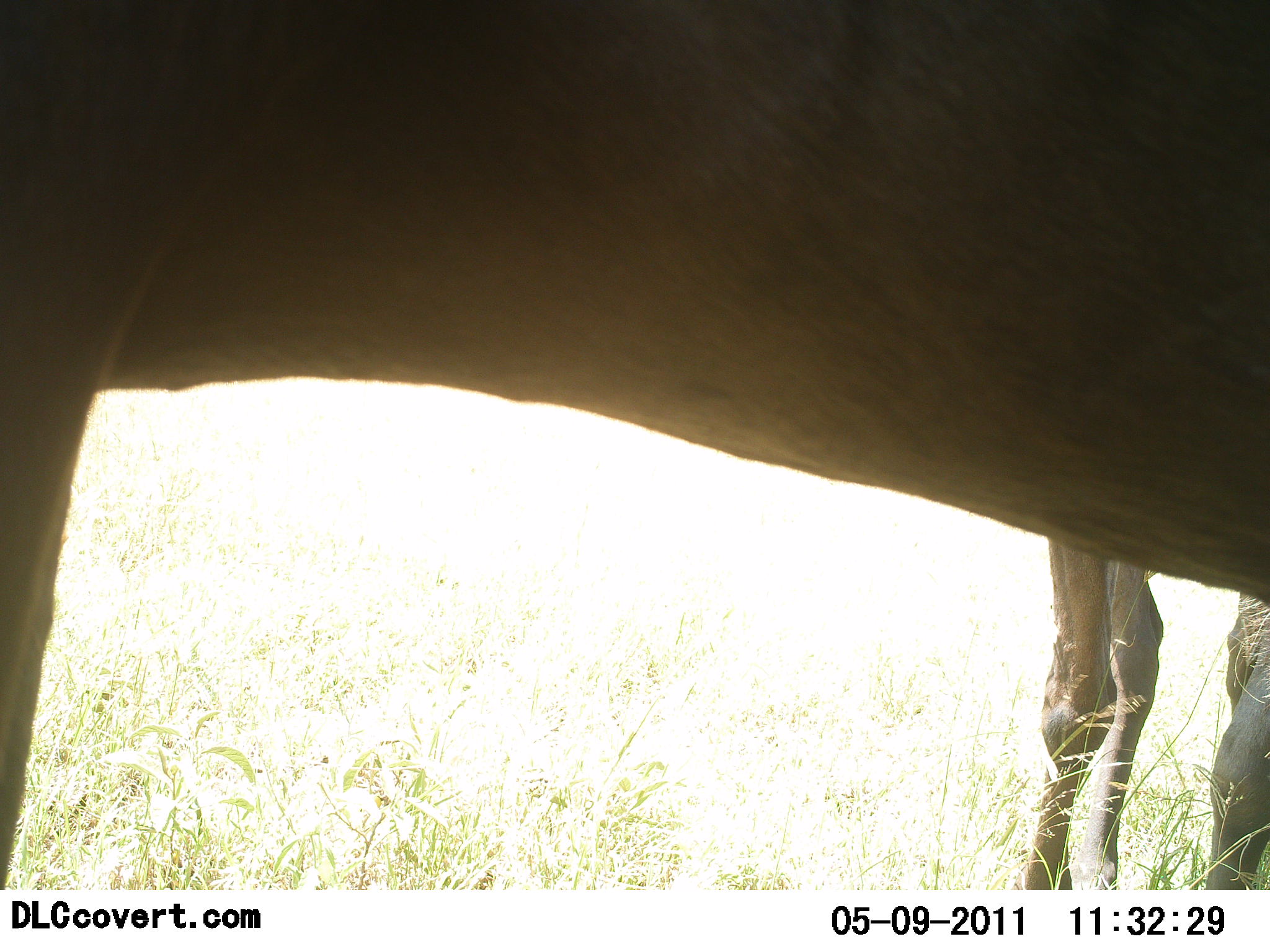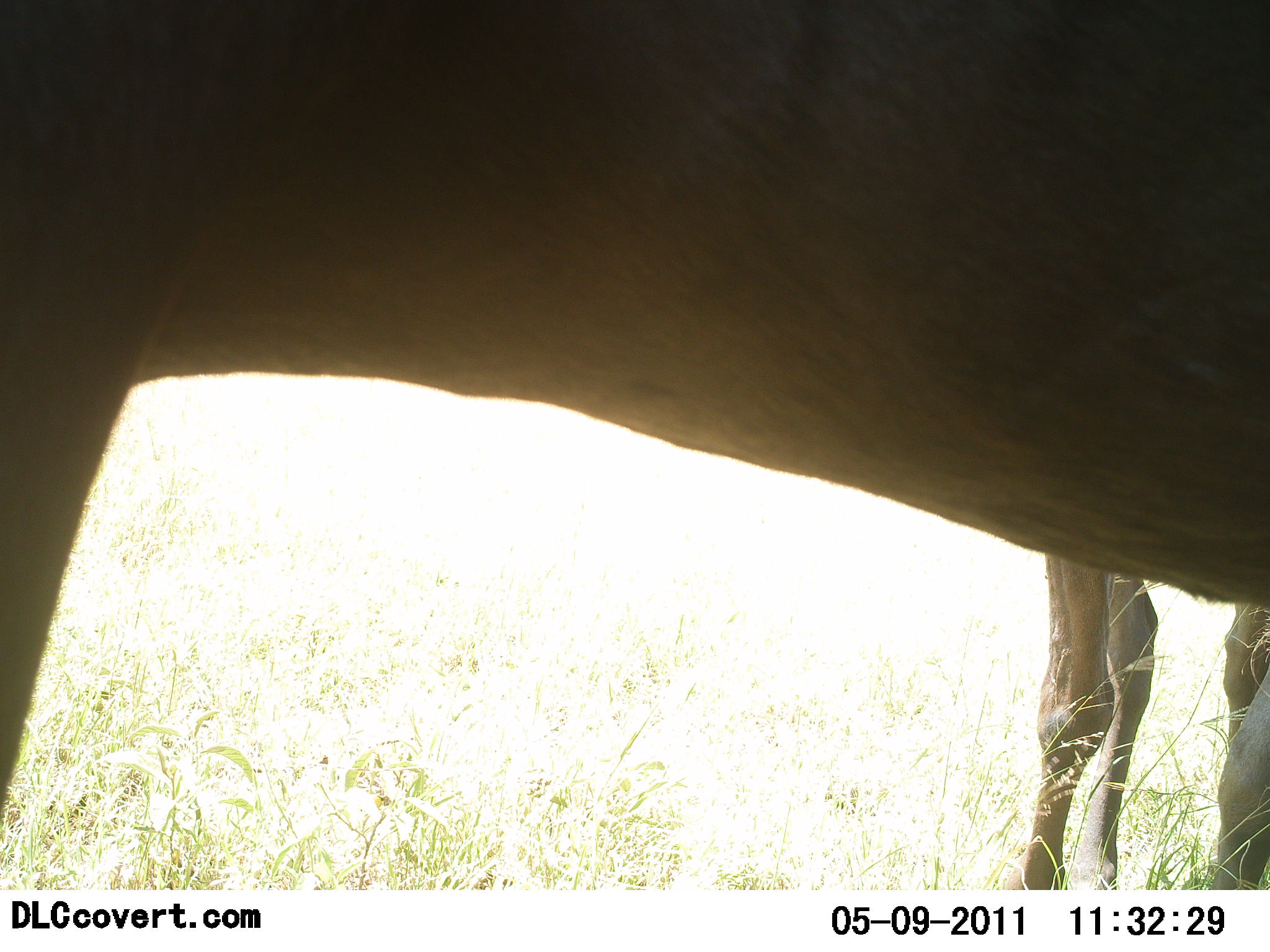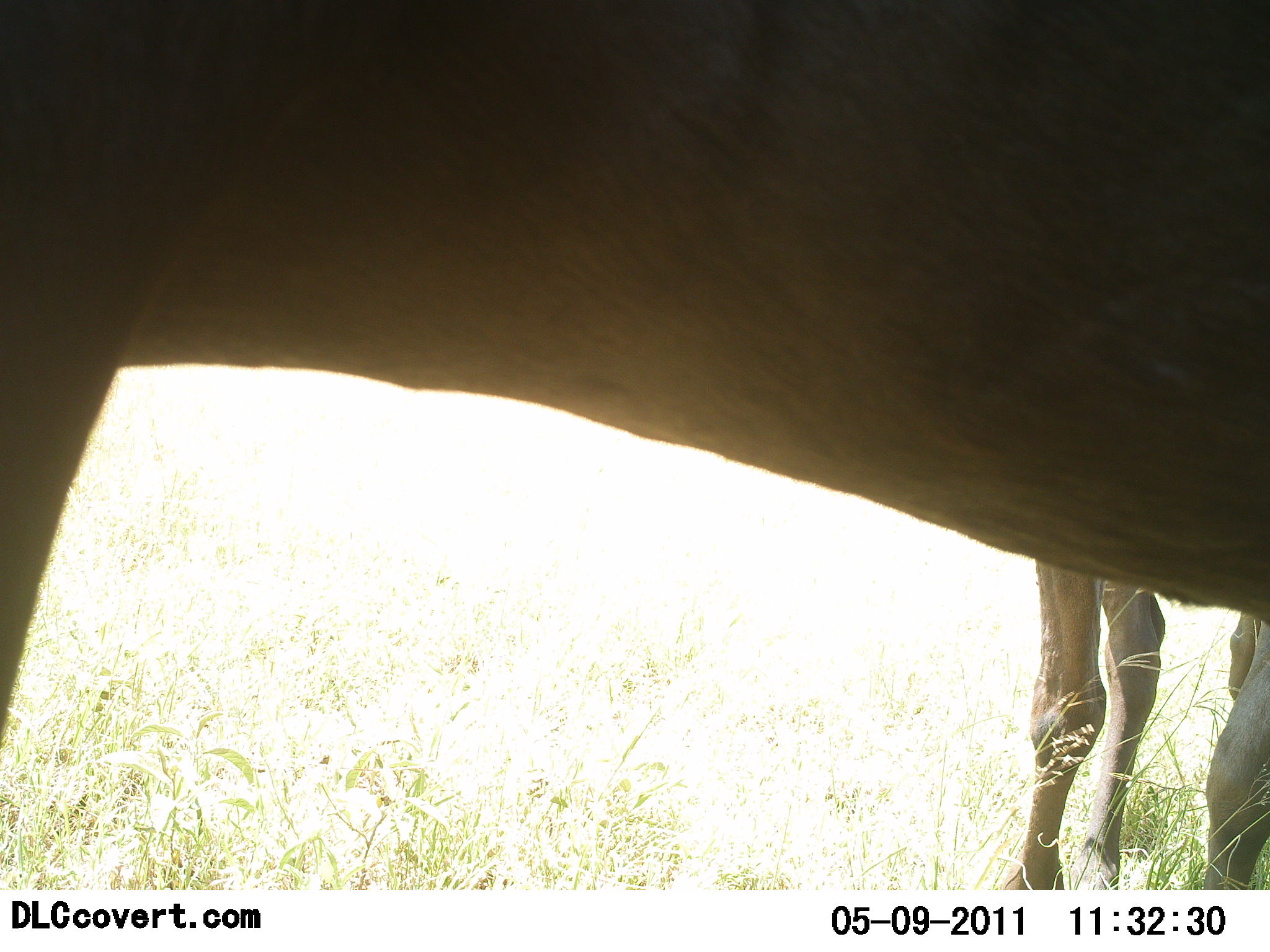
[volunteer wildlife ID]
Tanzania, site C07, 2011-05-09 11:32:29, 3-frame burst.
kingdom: Animalia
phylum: Chordata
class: Mammalia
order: Artiodactyla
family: Bovidae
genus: Connochaetes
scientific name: Connochaetes taurinus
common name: blue wildebeest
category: wildebeest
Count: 2.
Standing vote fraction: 100%.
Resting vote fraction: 0%.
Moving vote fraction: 0%.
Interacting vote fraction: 0%.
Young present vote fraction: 0%.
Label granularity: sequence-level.